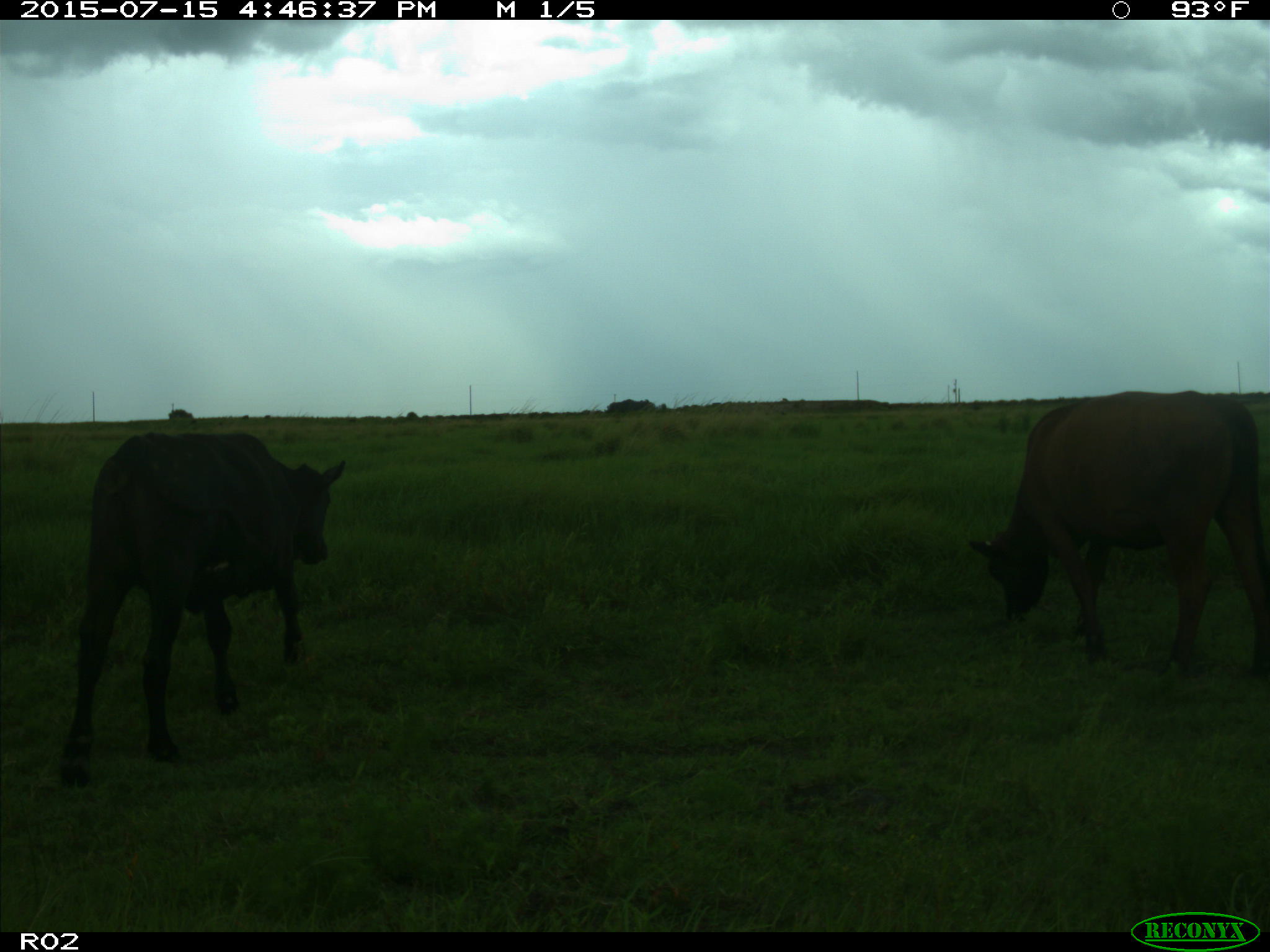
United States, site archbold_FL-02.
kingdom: Animalia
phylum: Chordata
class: Mammalia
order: Artiodactyla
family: Bovidae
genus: Bos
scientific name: Bos taurus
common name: domestic cow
Bos taurus (domestic cow).